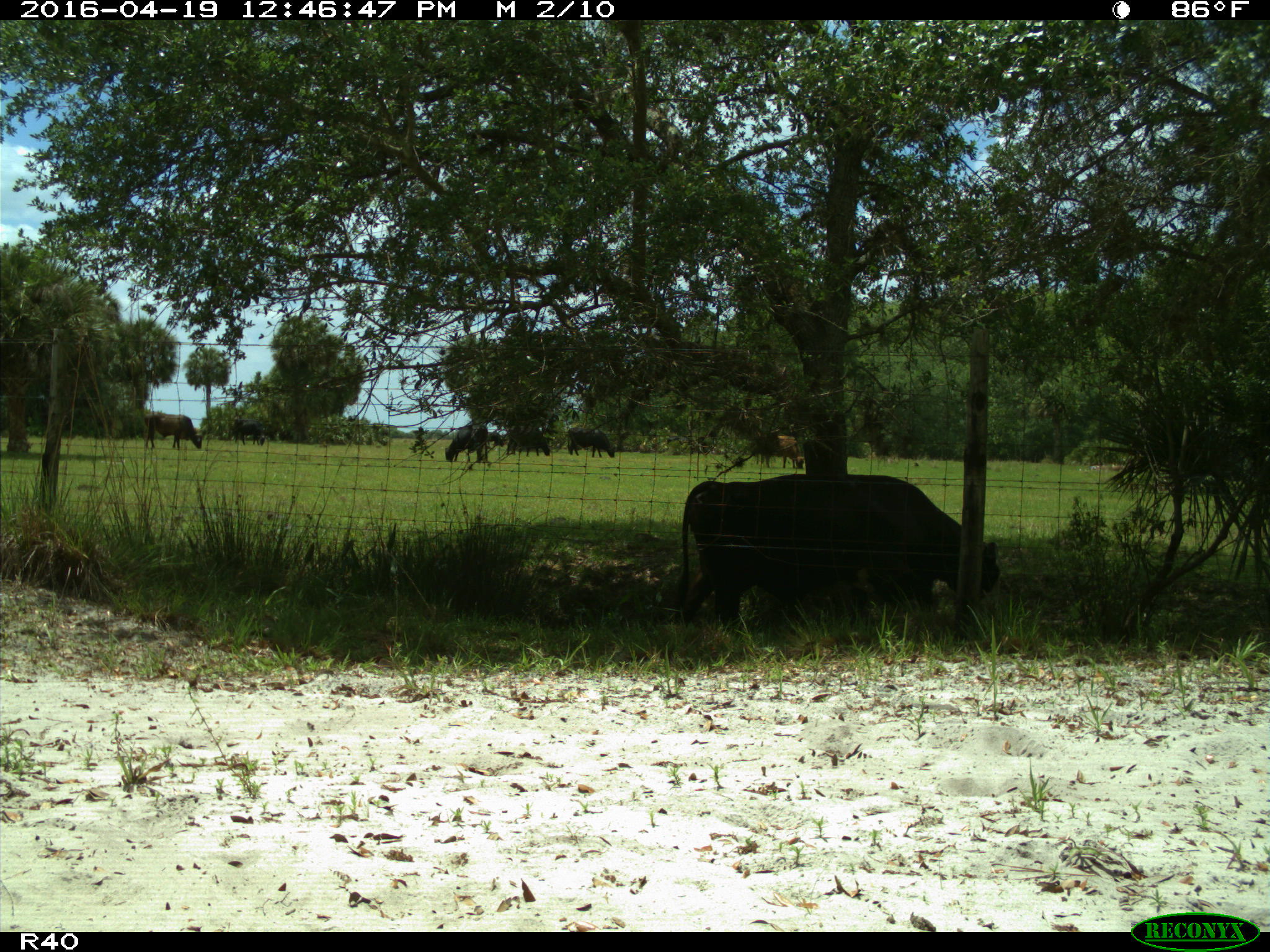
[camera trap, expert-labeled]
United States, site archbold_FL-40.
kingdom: Animalia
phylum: Chordata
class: Mammalia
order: Artiodactyla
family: Bovidae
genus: Bos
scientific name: Bos taurus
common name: domestic cow